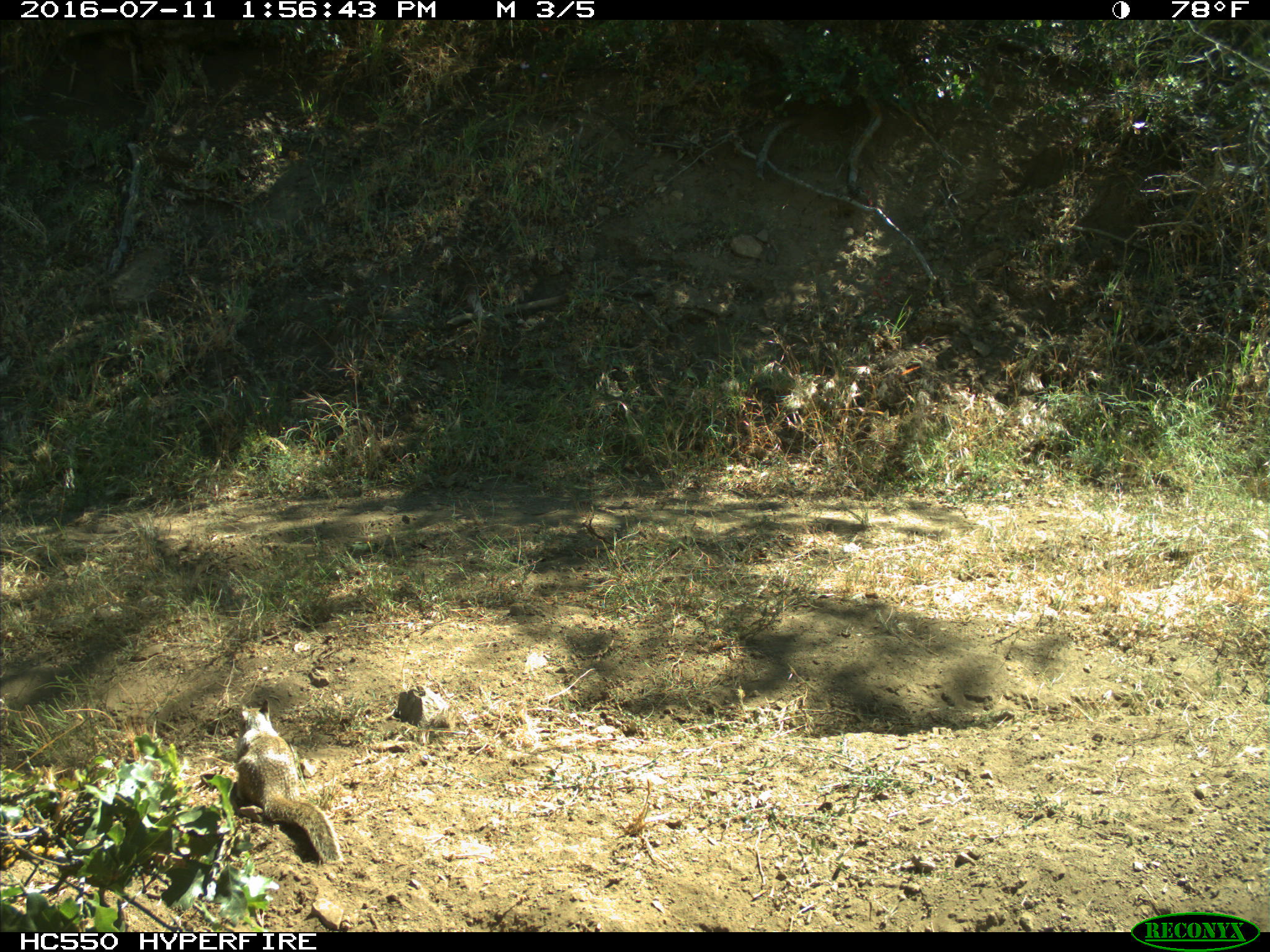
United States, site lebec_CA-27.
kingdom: Animalia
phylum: Chordata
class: Mammalia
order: Rodentia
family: Sciuridae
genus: Otospermophilus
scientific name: Otospermophilus beecheyi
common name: california ground squirrel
Otospermophilus beecheyi (california ground squirrel).